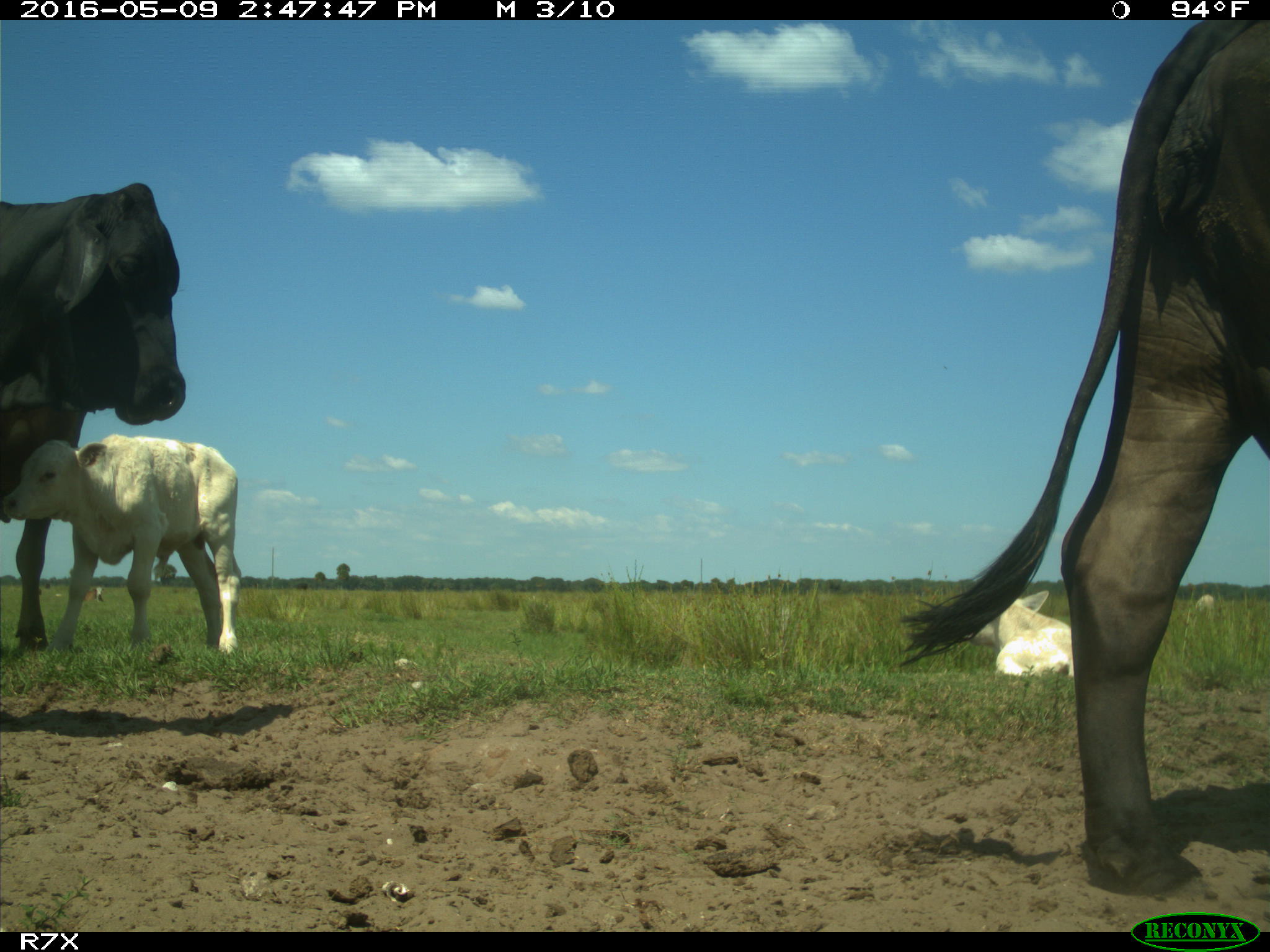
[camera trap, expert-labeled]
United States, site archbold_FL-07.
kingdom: Animalia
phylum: Chordata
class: Mammalia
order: Artiodactyla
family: Bovidae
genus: Bos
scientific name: Bos taurus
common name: domestic cow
Bos taurus (domestic cow).